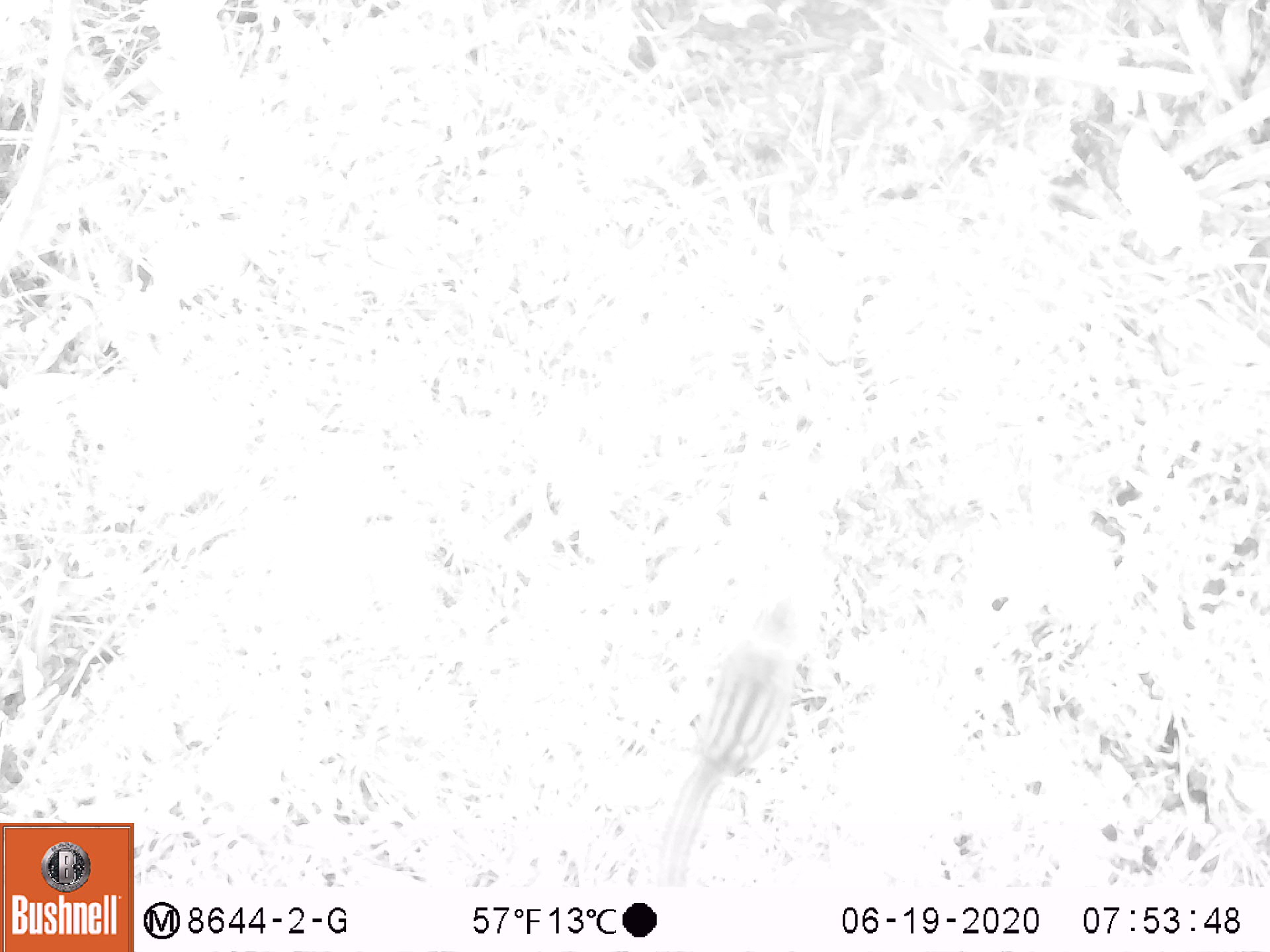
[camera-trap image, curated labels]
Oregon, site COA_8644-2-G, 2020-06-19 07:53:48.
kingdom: Animalia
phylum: Chordata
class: Mammalia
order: Rodentia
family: Sciuridae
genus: Neotamias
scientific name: Neotamias townsendii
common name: townsend's chipmunk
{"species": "townsend's chipmunk (Neotamias townsendii)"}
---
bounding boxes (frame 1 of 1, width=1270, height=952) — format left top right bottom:
townsend's chipmunk: 648 596 807 882